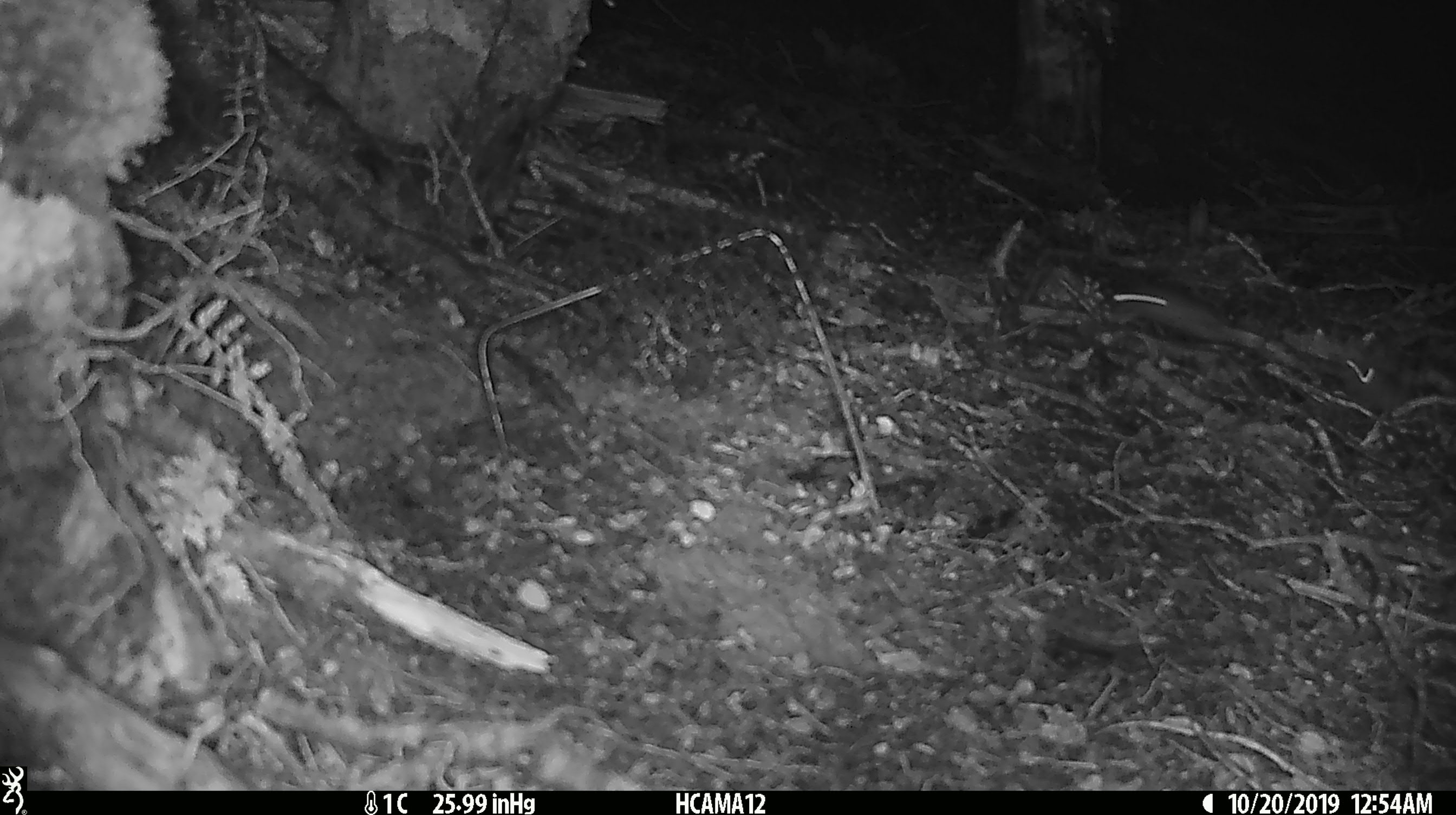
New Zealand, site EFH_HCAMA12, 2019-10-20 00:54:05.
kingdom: Animalia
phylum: Chordata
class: Mammalia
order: Rodentia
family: Muridae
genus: Mus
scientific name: Mus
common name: mouse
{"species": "mouse (Mus)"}